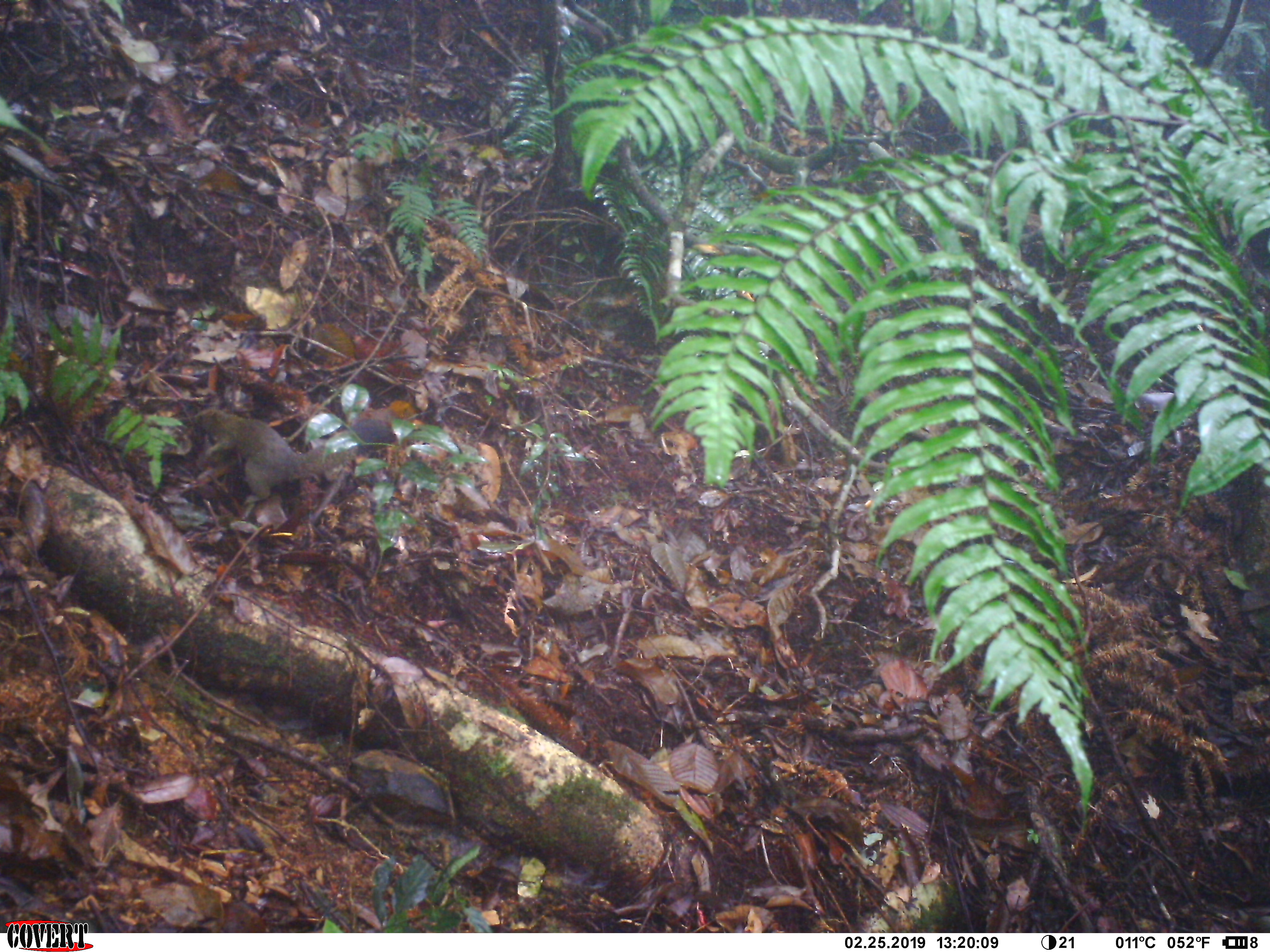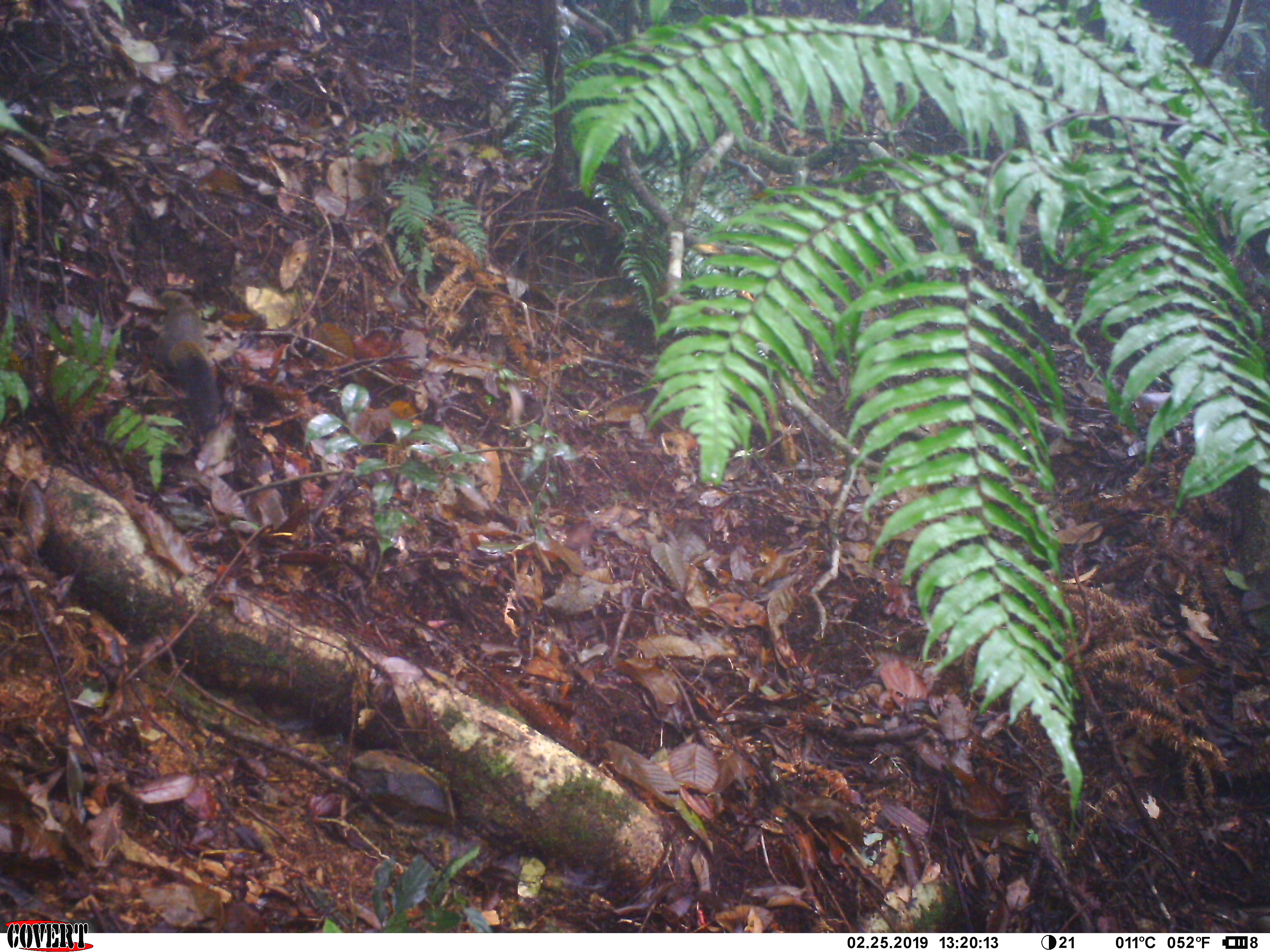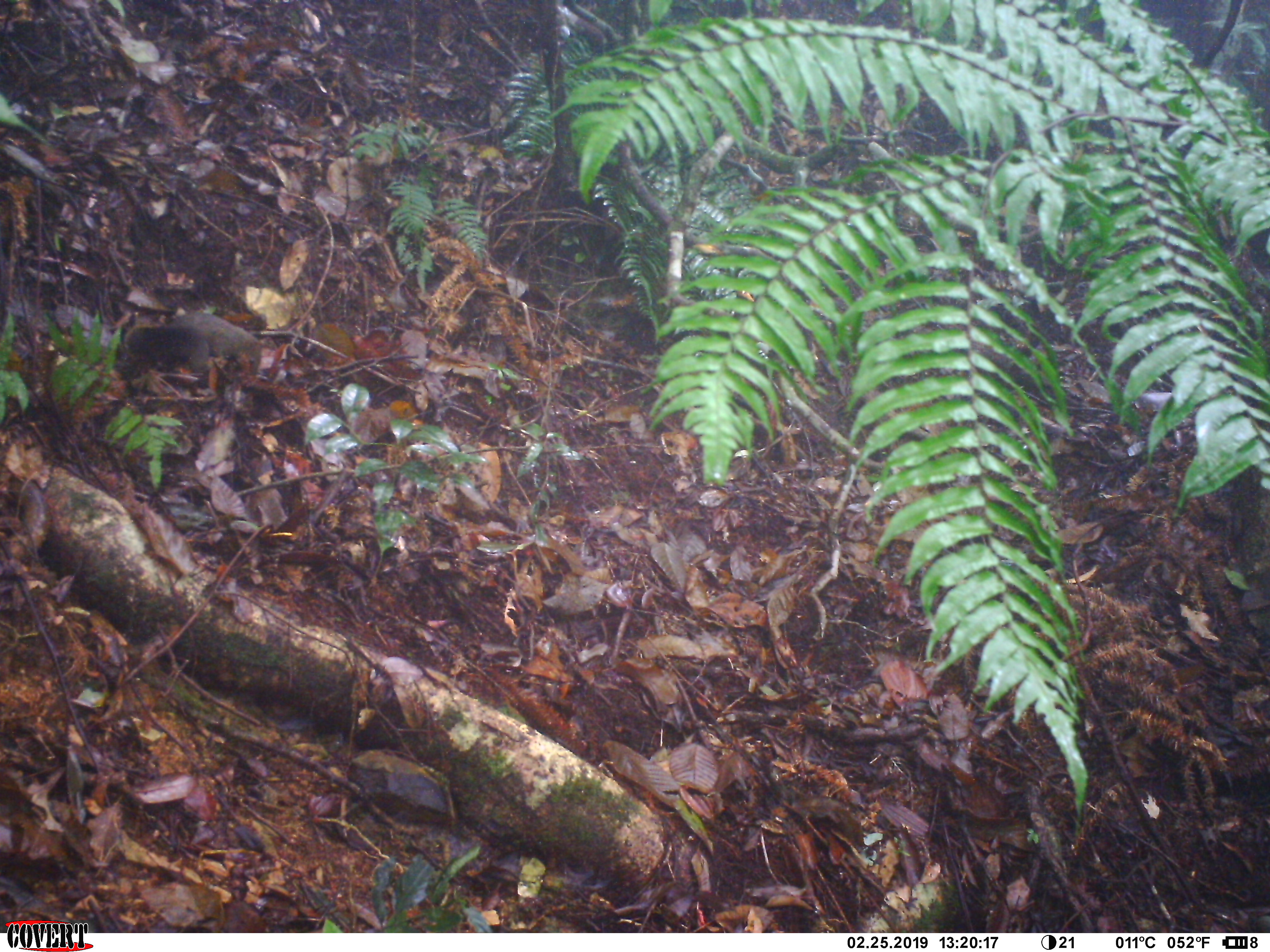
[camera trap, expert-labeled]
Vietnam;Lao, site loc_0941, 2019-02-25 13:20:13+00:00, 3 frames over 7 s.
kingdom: Animalia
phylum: Chordata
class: Mammalia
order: Rodentia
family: Sciuridae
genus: Sciurus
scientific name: Sciurus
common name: squirrel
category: unidentified squirrel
Unidentified squirrel (squirrel) (Sciurus). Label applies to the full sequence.